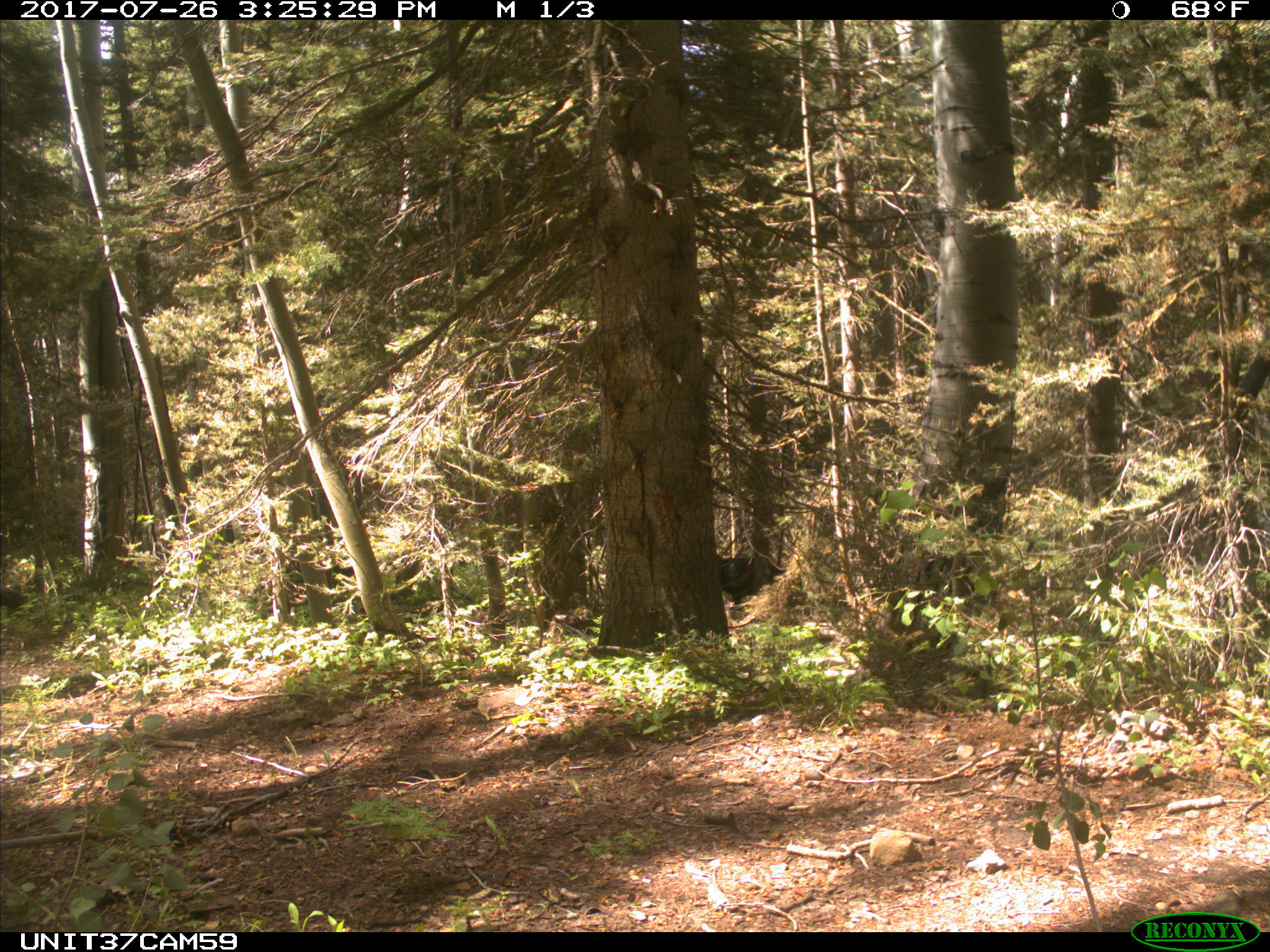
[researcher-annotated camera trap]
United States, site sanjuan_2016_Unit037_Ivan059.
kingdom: Animalia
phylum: Chordata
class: Mammalia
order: Artiodactyla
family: Bovidae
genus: Bos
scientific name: Bos taurus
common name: domestic cow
Bos taurus (domestic cow).